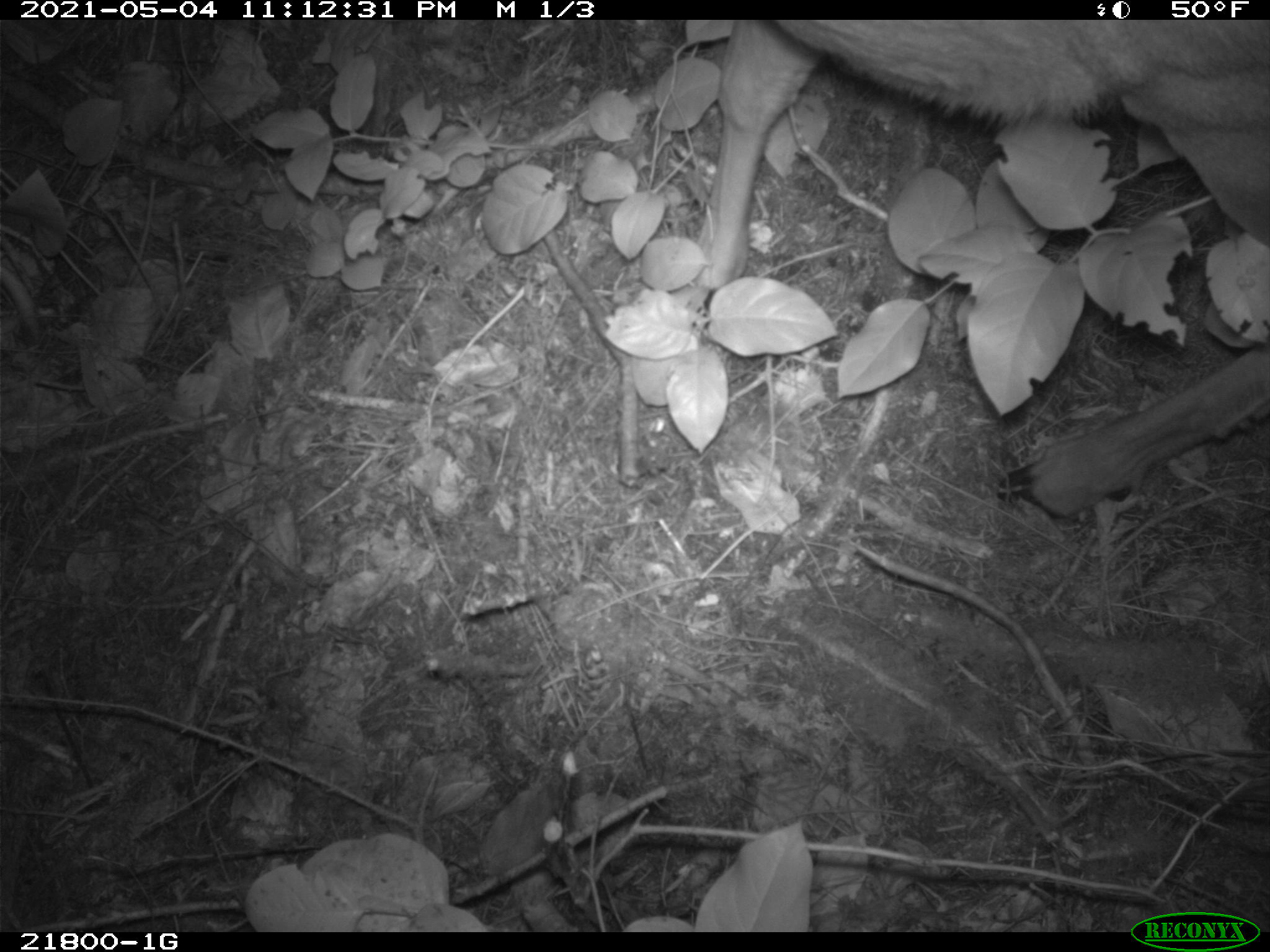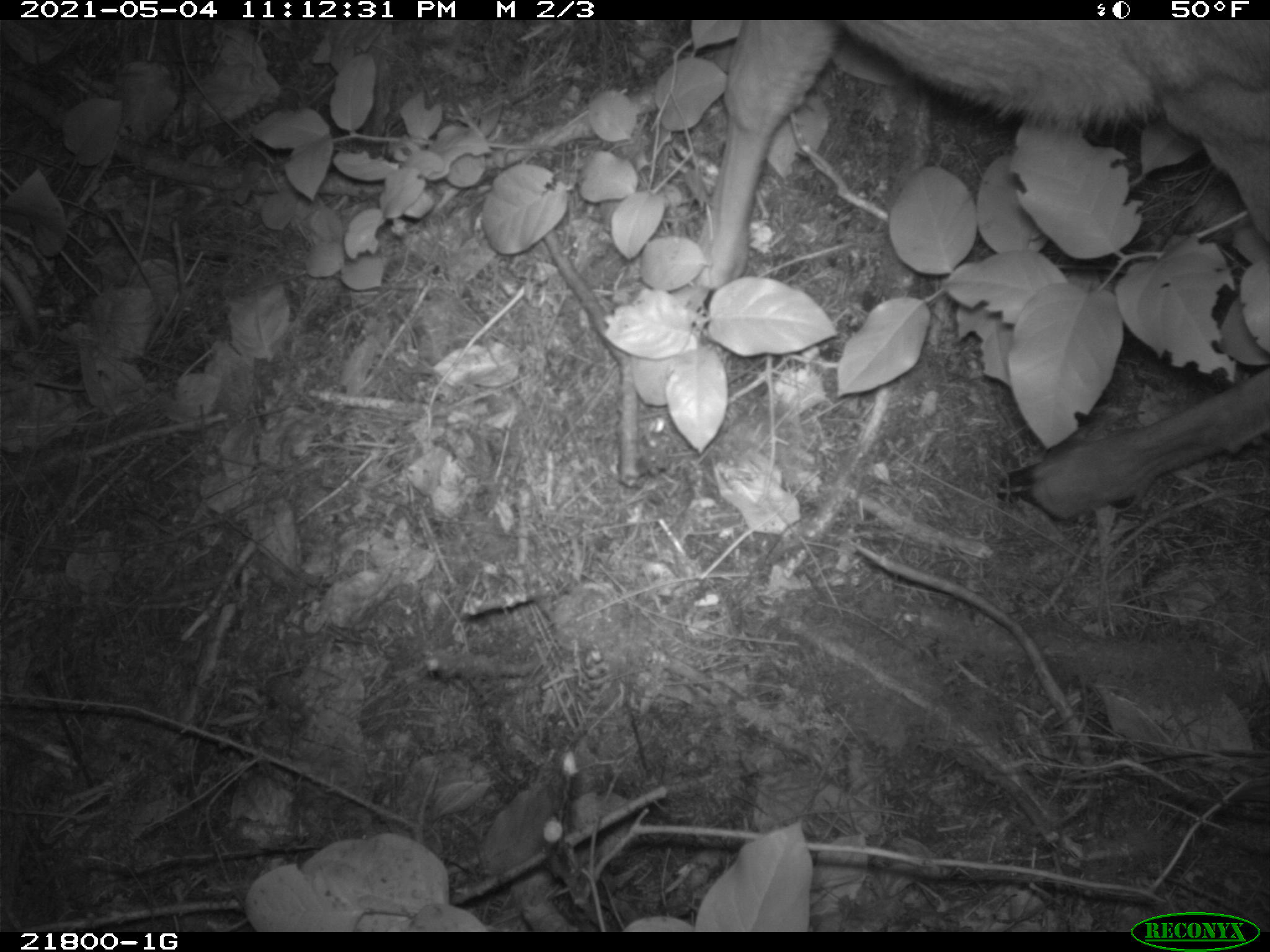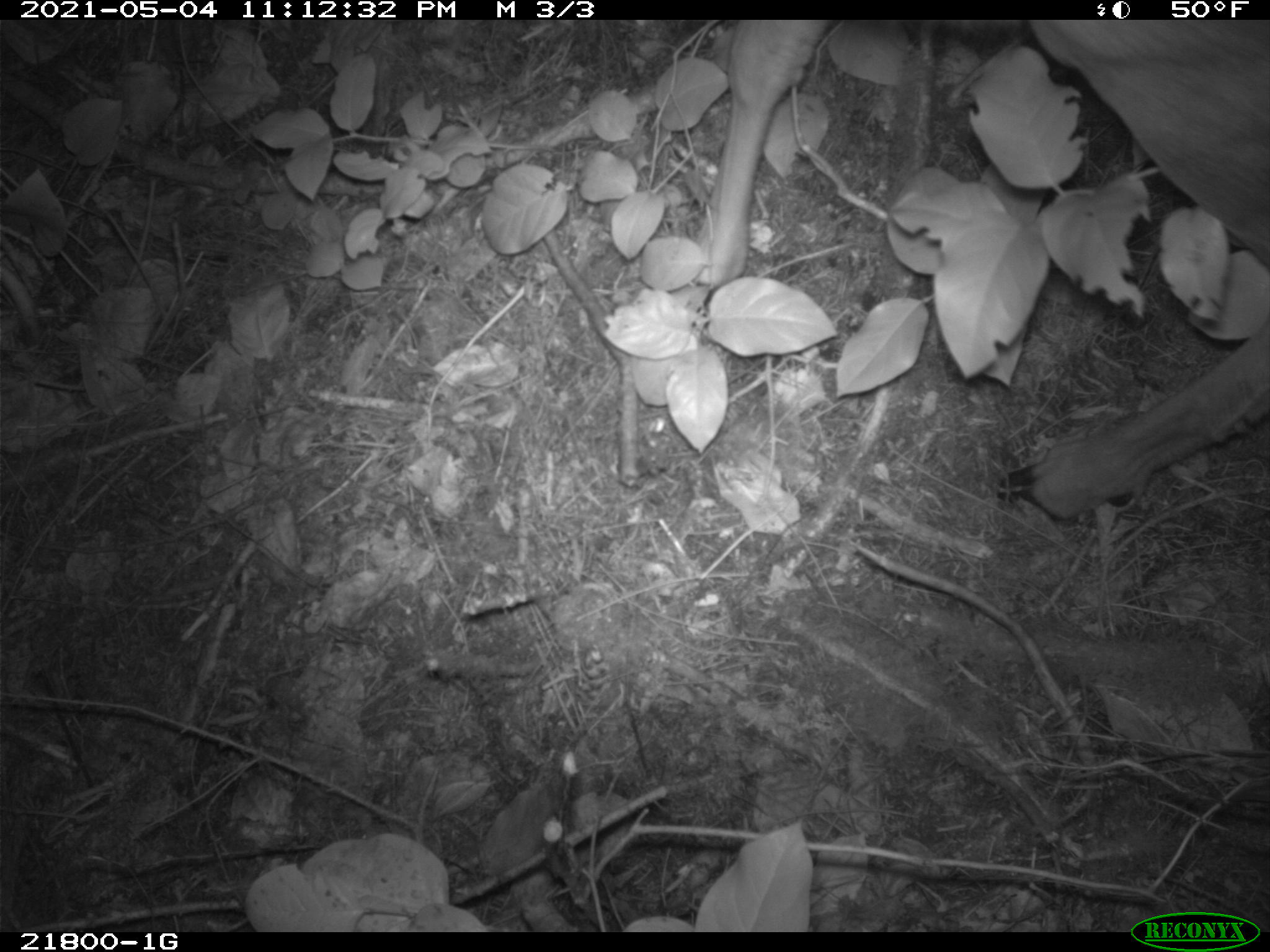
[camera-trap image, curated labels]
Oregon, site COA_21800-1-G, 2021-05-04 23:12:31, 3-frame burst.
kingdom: Animalia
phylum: Chordata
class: Mammalia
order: Artiodactyla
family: Cervidae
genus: Odocoileus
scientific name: Odocoileus hemionus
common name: black-tailed deer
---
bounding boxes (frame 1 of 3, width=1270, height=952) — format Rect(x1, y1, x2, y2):
black-tailed deer: Rect(613, 17, 1269, 540)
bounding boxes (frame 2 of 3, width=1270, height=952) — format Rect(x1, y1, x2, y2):
black-tailed deer: Rect(619, 19, 1269, 544)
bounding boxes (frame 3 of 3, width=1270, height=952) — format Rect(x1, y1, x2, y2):
black-tailed deer: Rect(642, 19, 1269, 540)